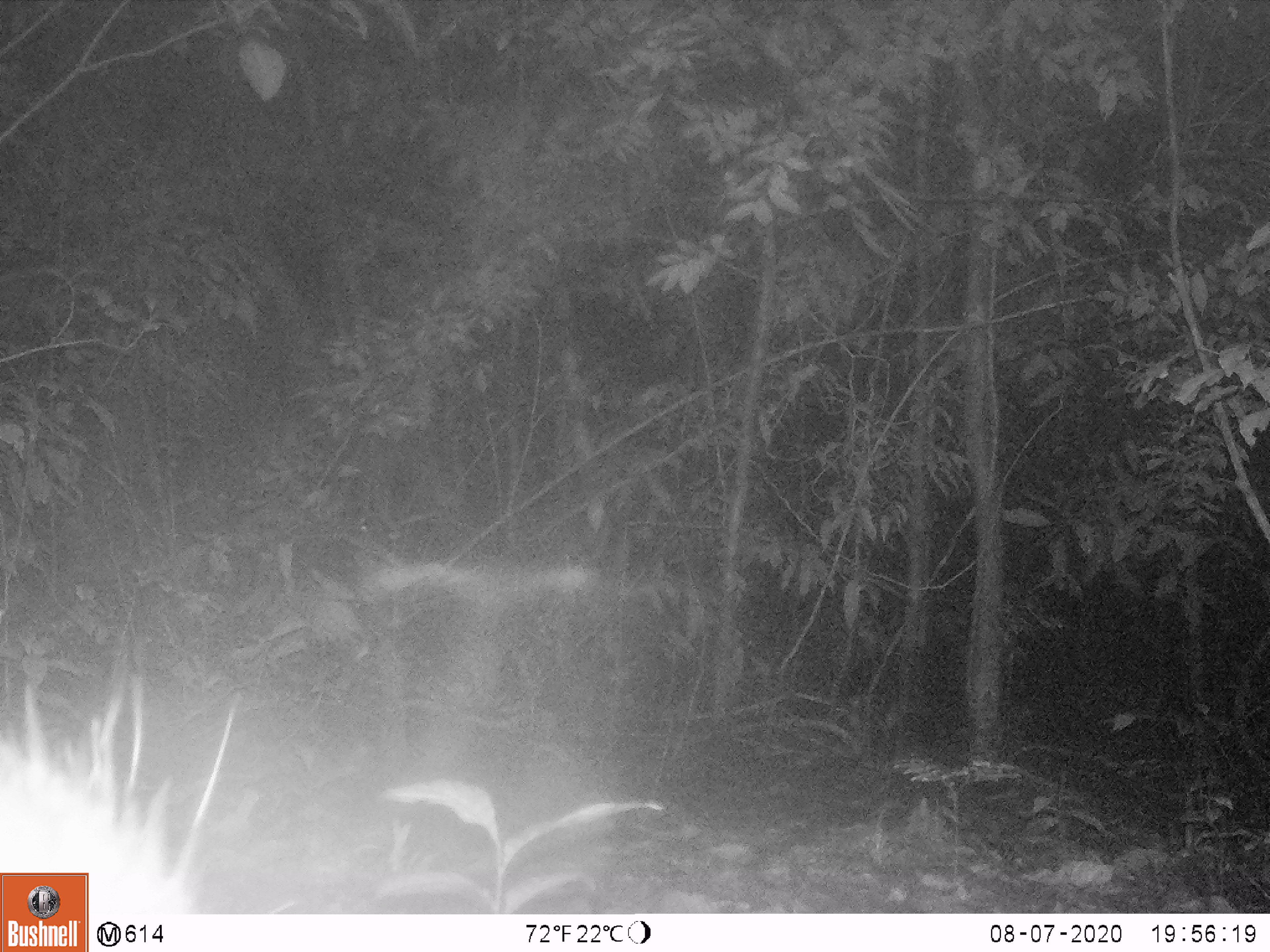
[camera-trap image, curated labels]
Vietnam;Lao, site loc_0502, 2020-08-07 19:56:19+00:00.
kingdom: Animalia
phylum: Chordata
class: Mammalia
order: Rodentia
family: Hystricidae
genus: Atherurus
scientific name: Atherurus macrourus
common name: asiatic brush-tailed porcupine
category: asiatic brush tailed porcupine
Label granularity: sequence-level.